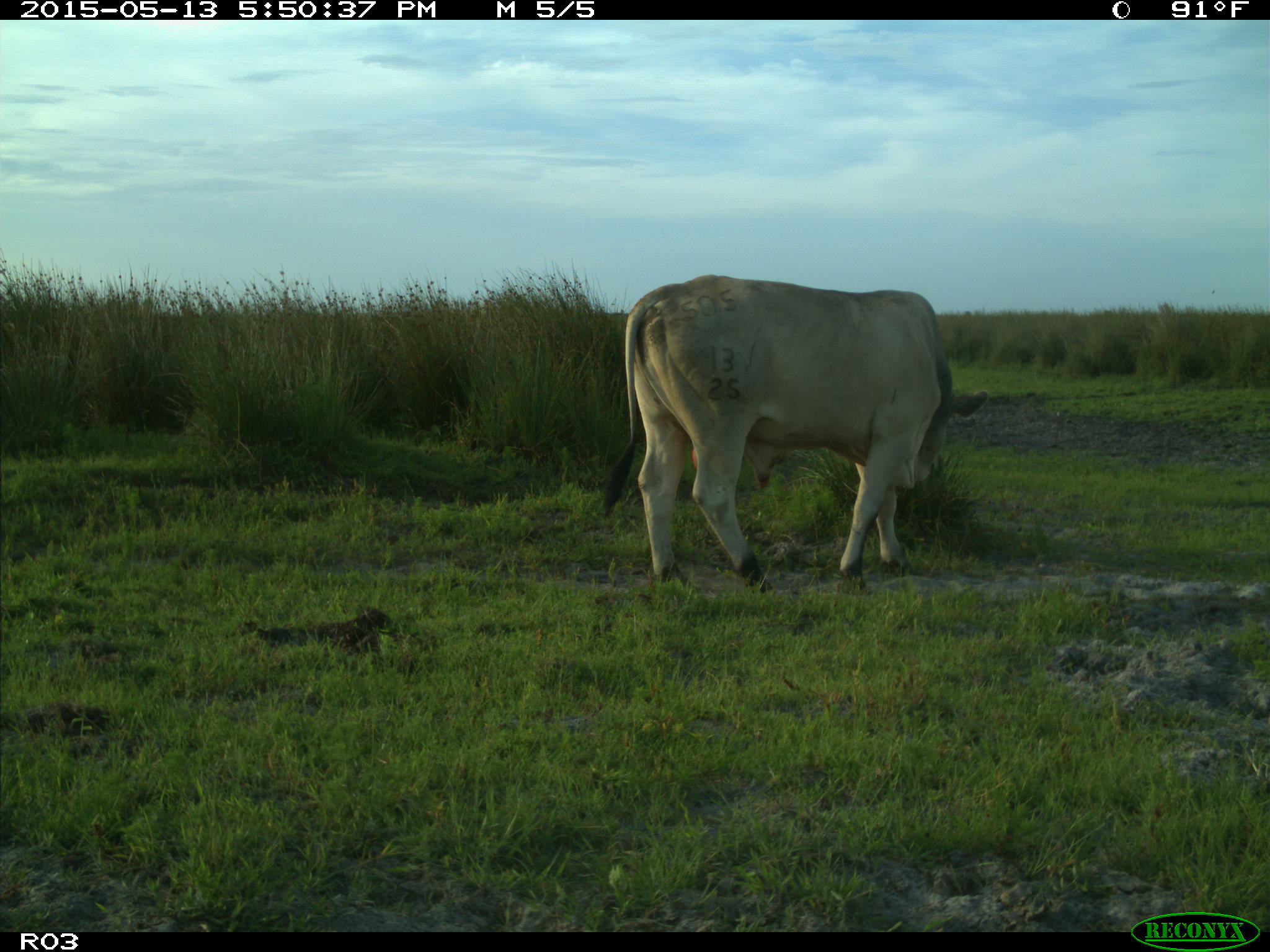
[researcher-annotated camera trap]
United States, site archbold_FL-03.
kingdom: Animalia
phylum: Chordata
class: Mammalia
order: Artiodactyla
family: Bovidae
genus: Bos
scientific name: Bos taurus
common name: domestic cow